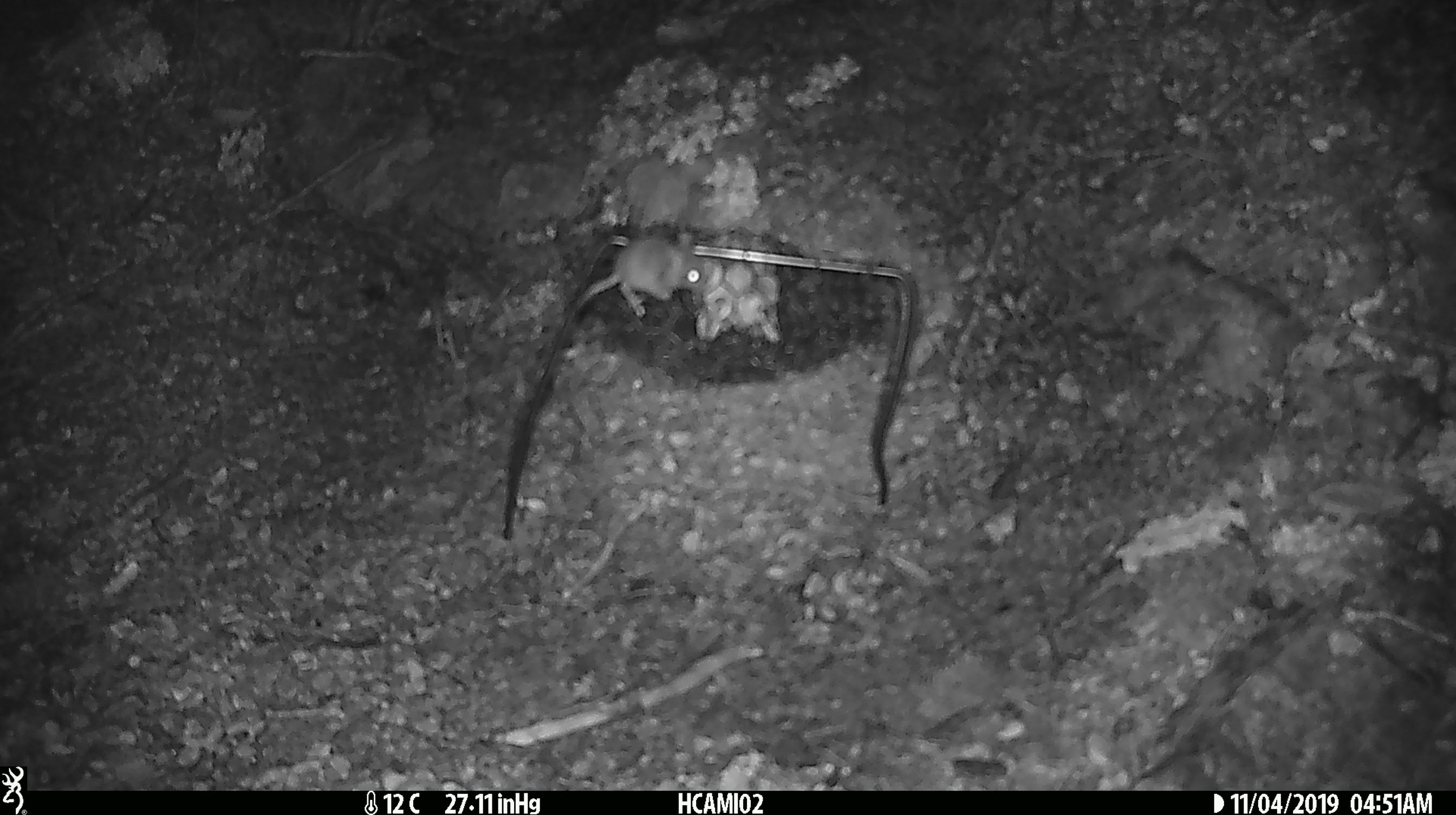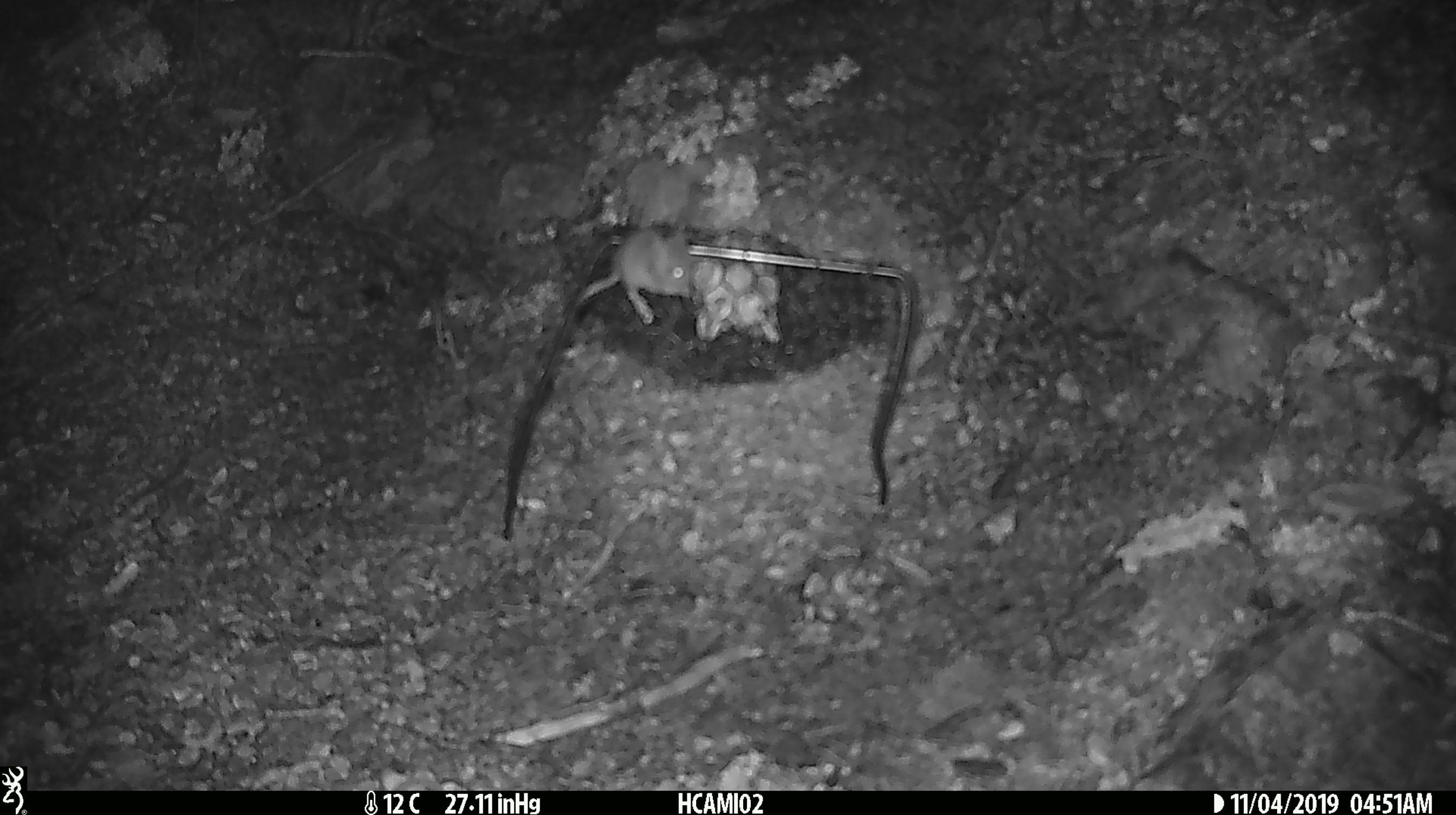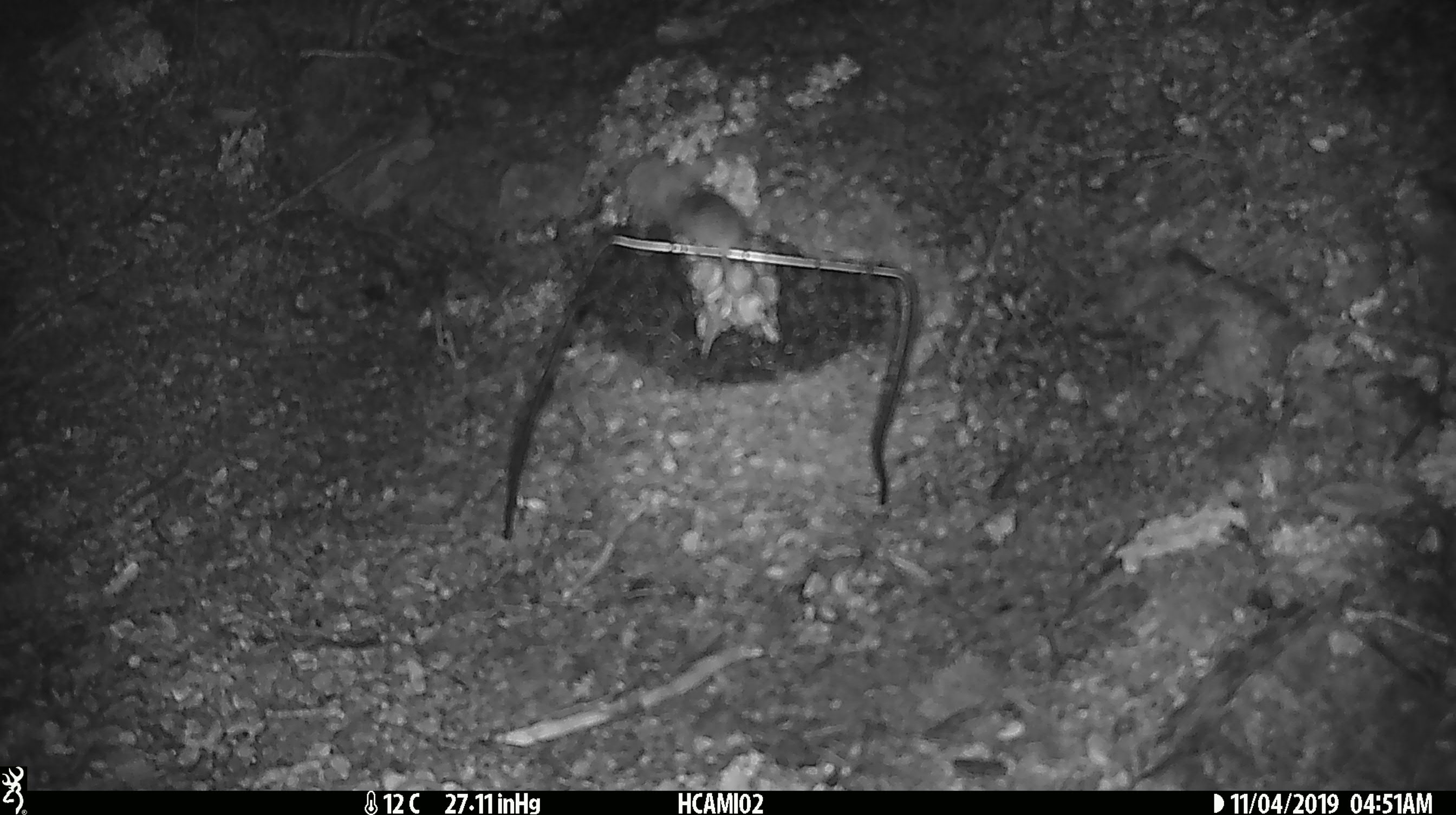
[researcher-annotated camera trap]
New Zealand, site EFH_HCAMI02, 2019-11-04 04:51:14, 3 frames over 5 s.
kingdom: Animalia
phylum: Chordata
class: Mammalia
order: Rodentia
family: Muridae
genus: Mus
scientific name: Mus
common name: mouse